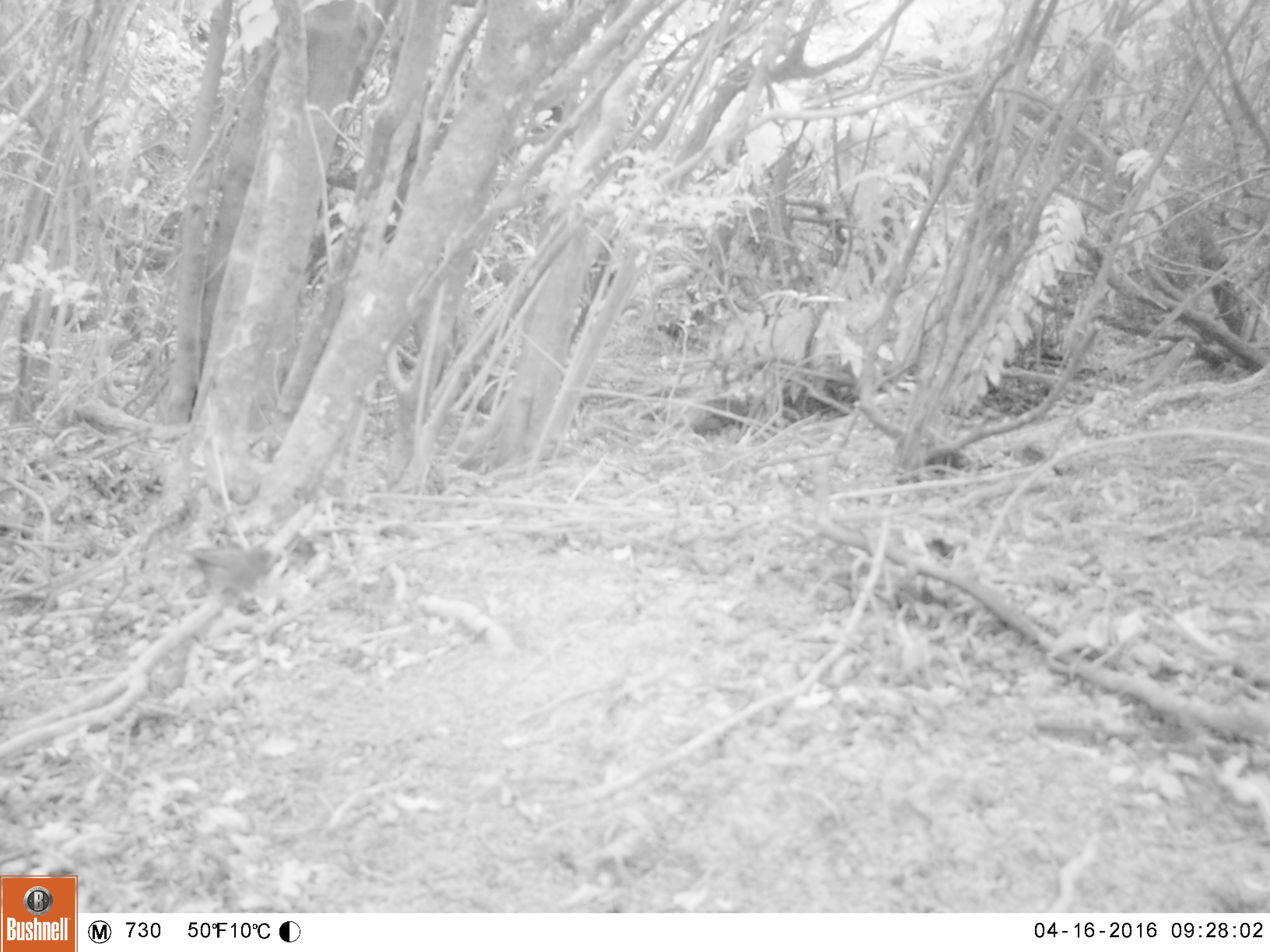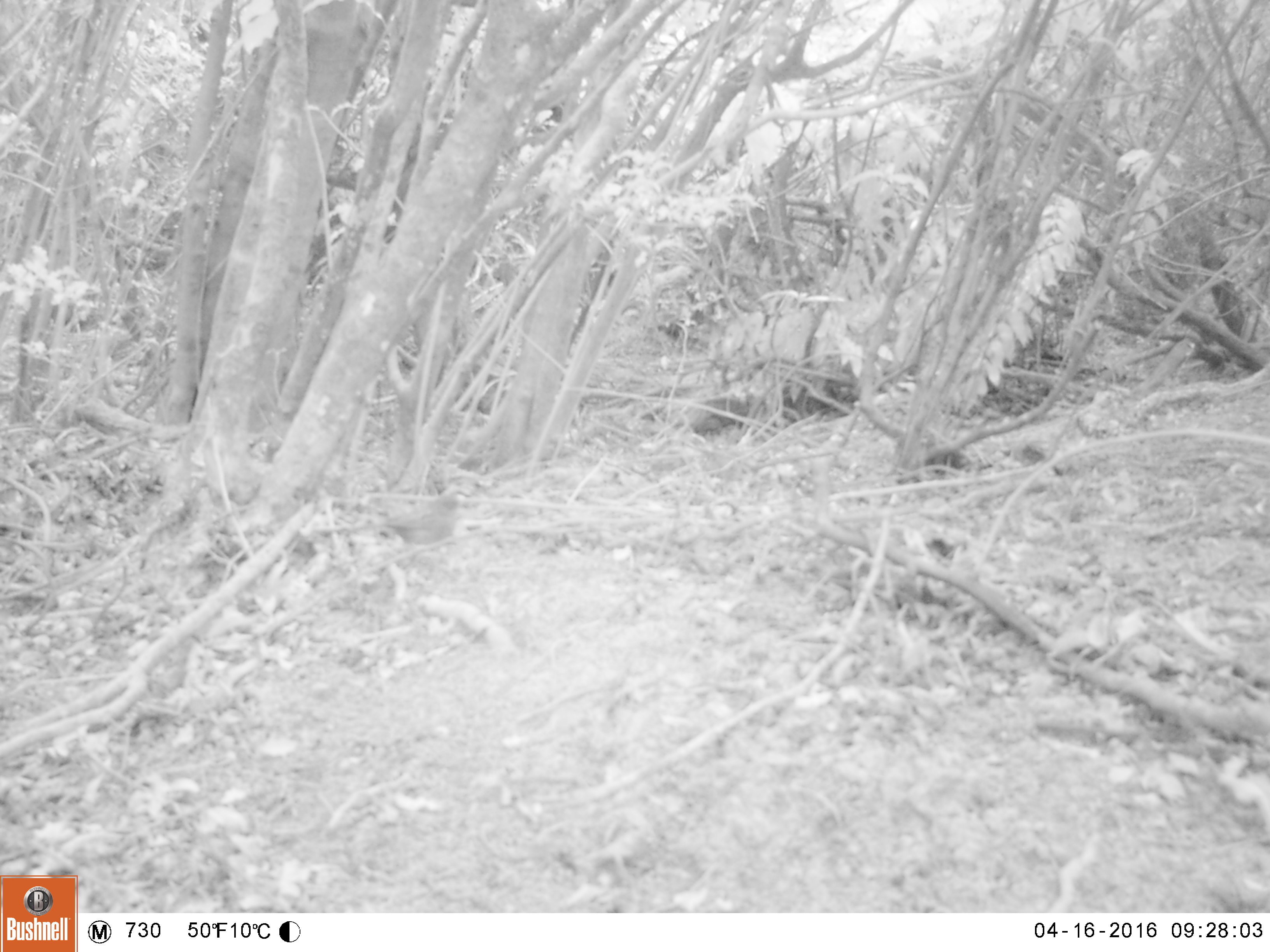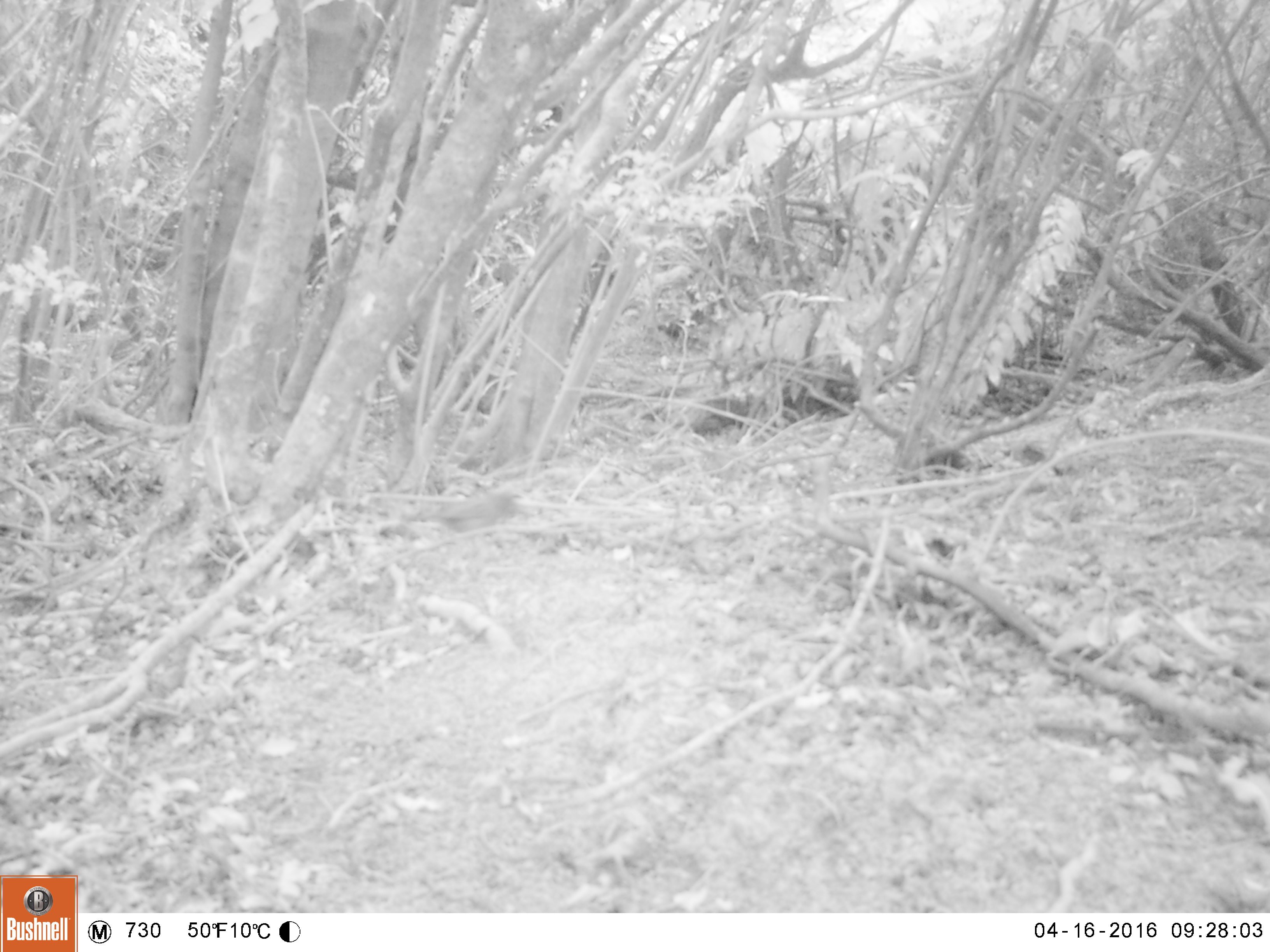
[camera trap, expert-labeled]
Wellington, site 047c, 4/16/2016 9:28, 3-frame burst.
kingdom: Animalia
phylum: Chordata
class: Aves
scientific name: Aves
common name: bird